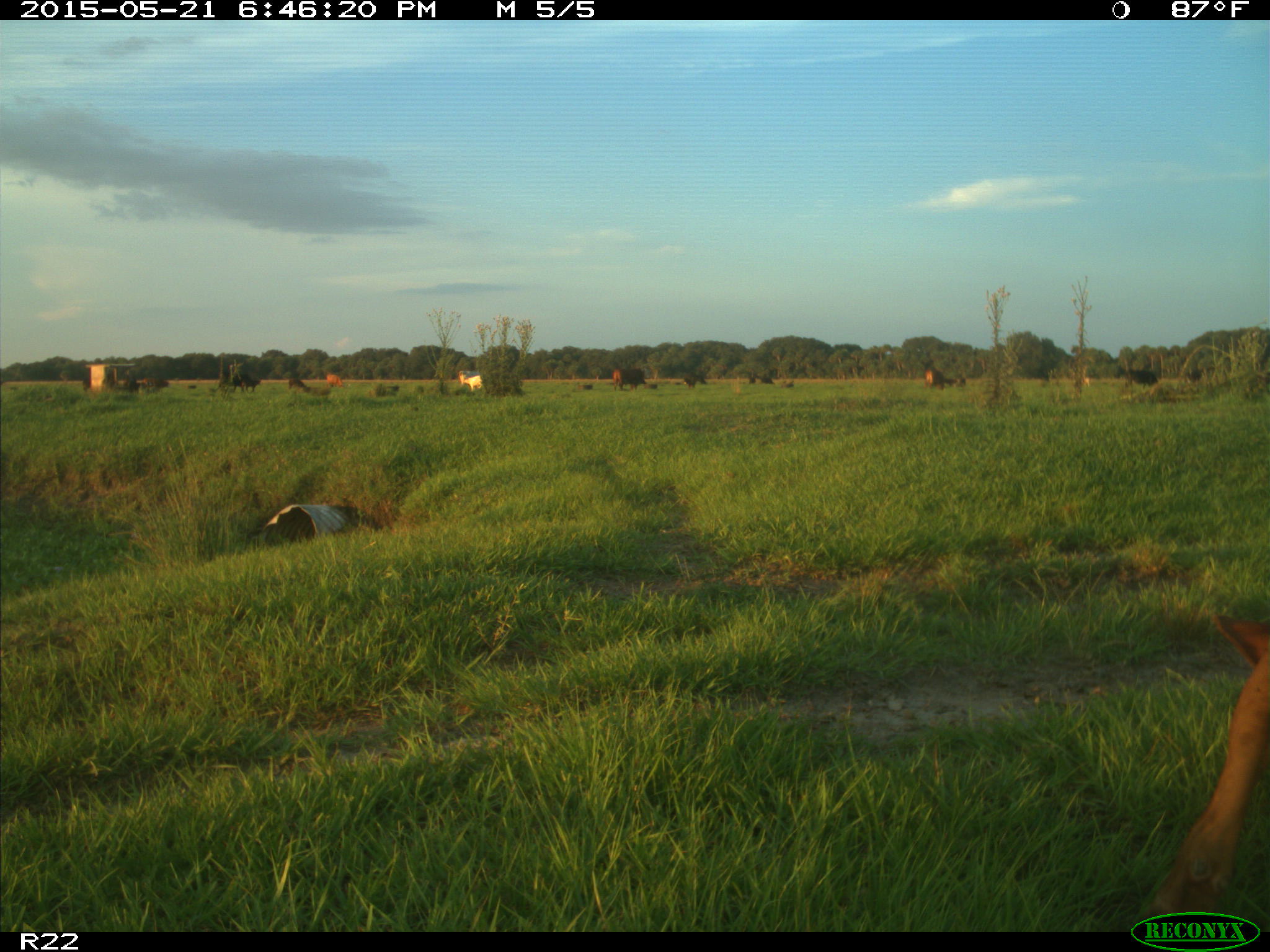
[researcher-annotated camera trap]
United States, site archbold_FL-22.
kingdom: Animalia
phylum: Chordata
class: Mammalia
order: Artiodactyla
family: Bovidae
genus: Bos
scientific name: Bos taurus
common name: domestic cow